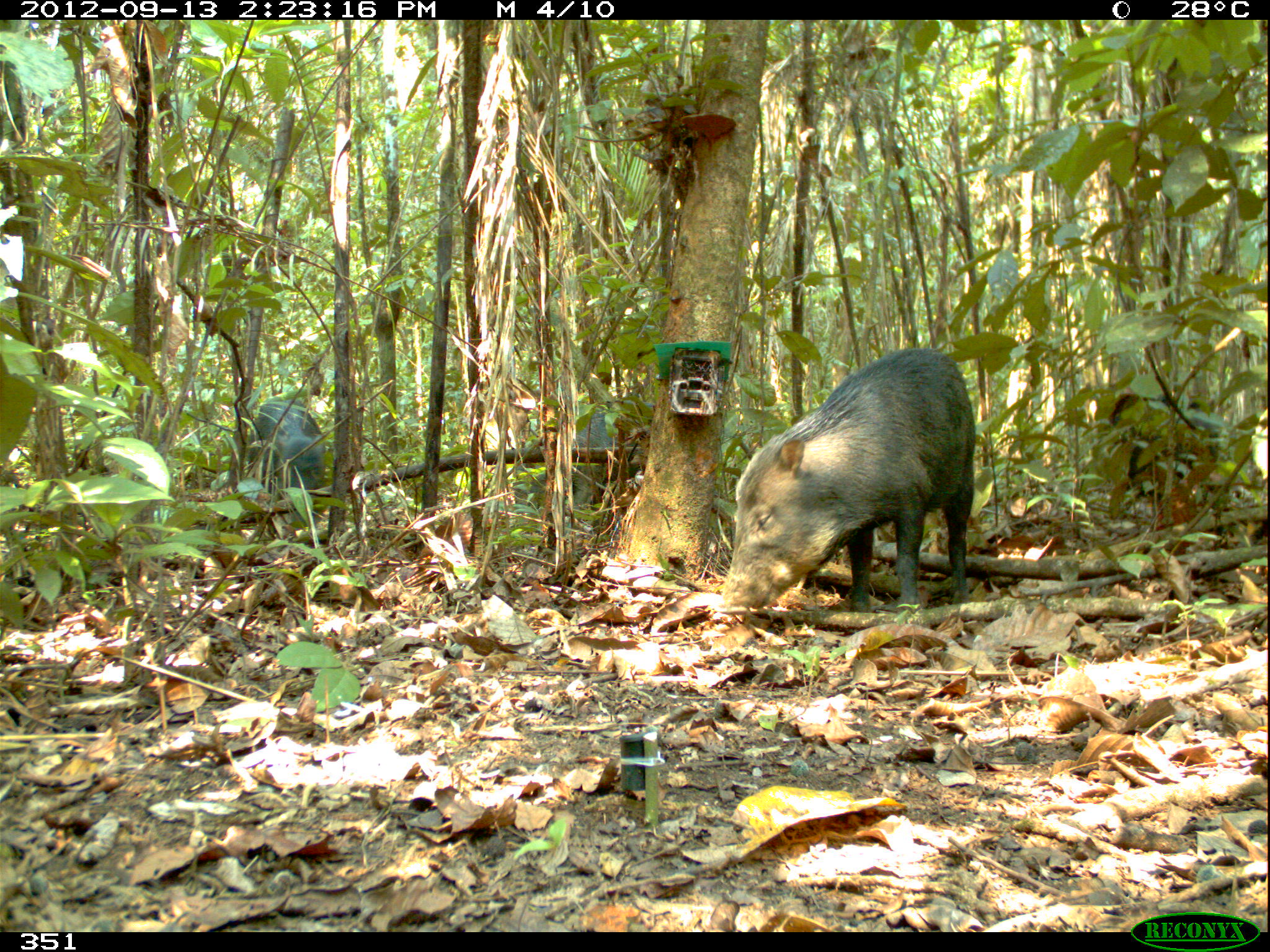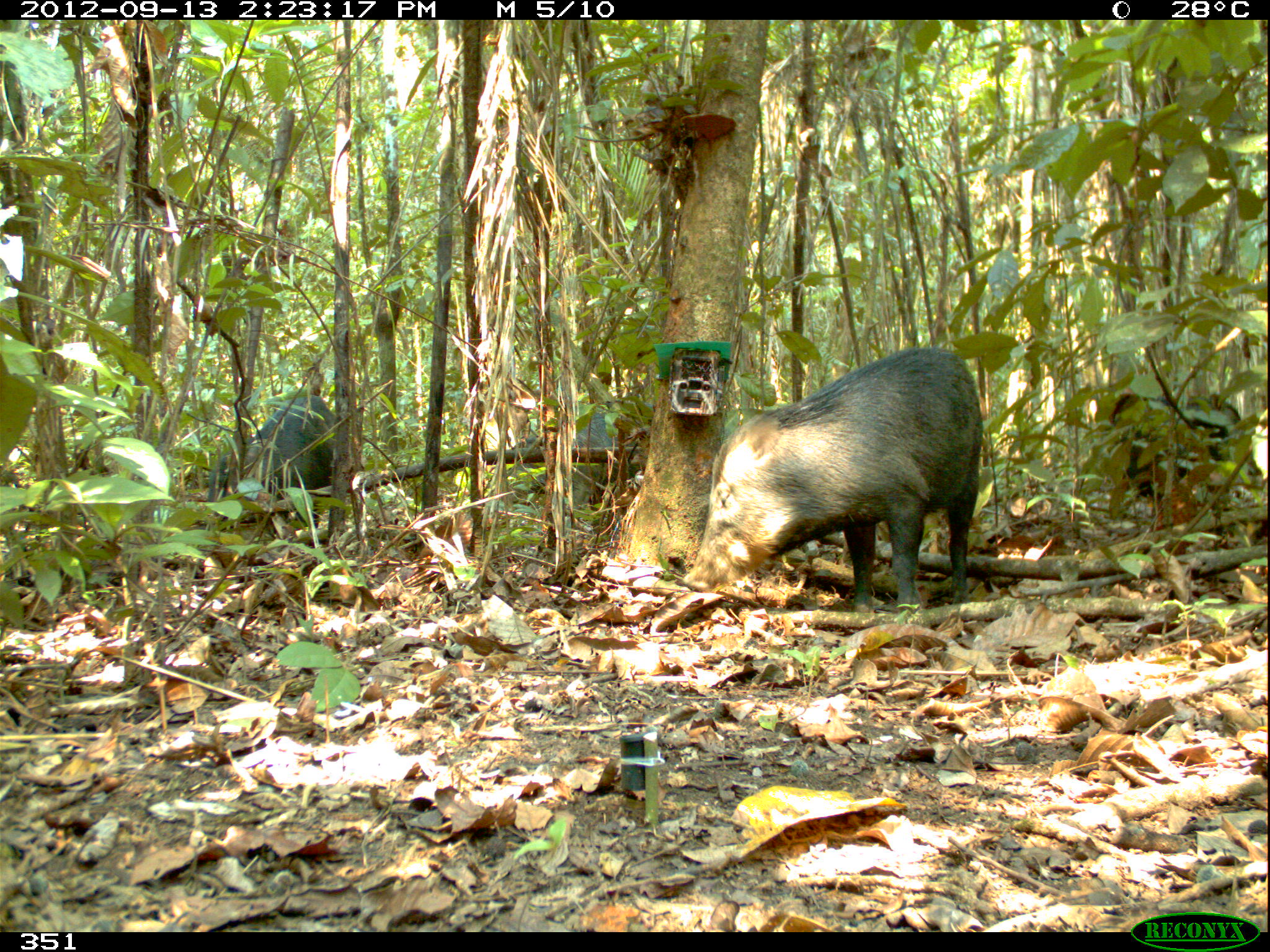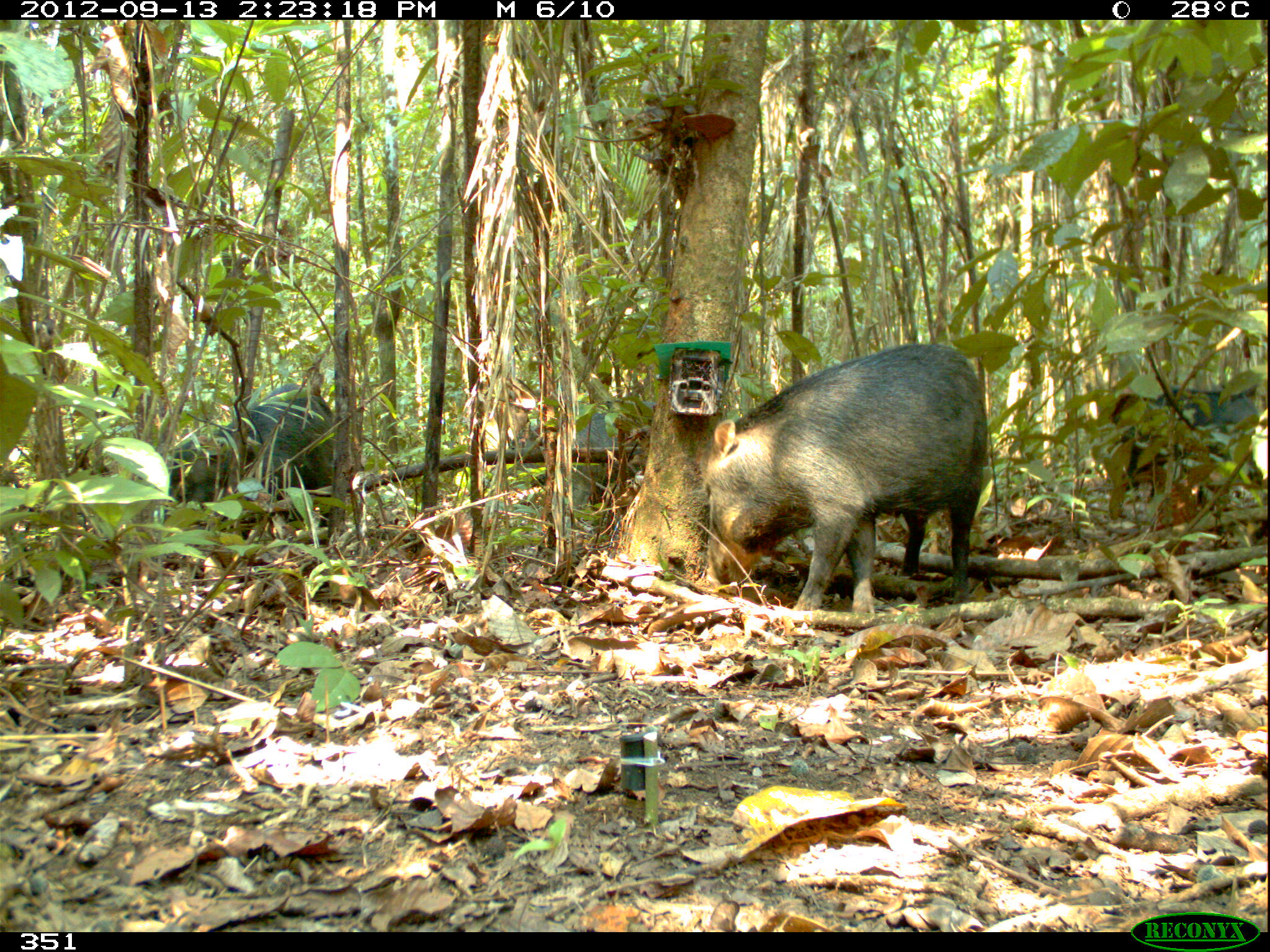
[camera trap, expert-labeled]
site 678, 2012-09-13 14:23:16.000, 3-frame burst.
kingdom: Animalia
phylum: Chordata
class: Mammalia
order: Artiodactyla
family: Tayassuidae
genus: Tayassu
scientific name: Tayassu pecari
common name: white-lipped peccary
Tayassu pecari (white-lipped peccary).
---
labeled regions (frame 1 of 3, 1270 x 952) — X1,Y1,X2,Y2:
tayassu pecari: 717,346,976,615; 513,399,655,519; 1112,383,1230,501; 248,396,325,517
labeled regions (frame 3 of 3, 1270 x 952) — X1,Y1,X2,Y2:
tayassu pecari: 699,342,987,611; 165,383,331,544; 1110,384,1263,513; 508,401,654,509